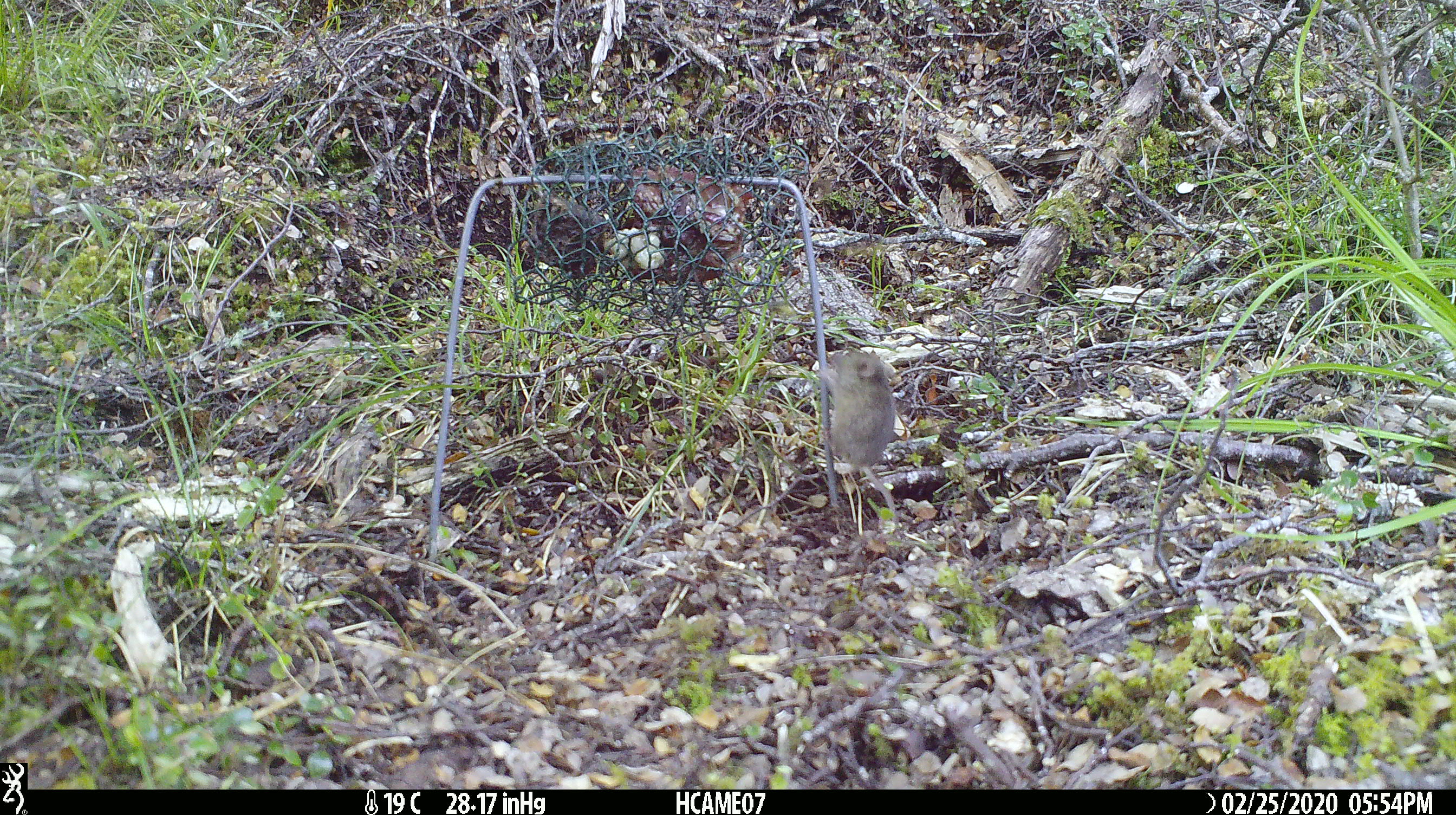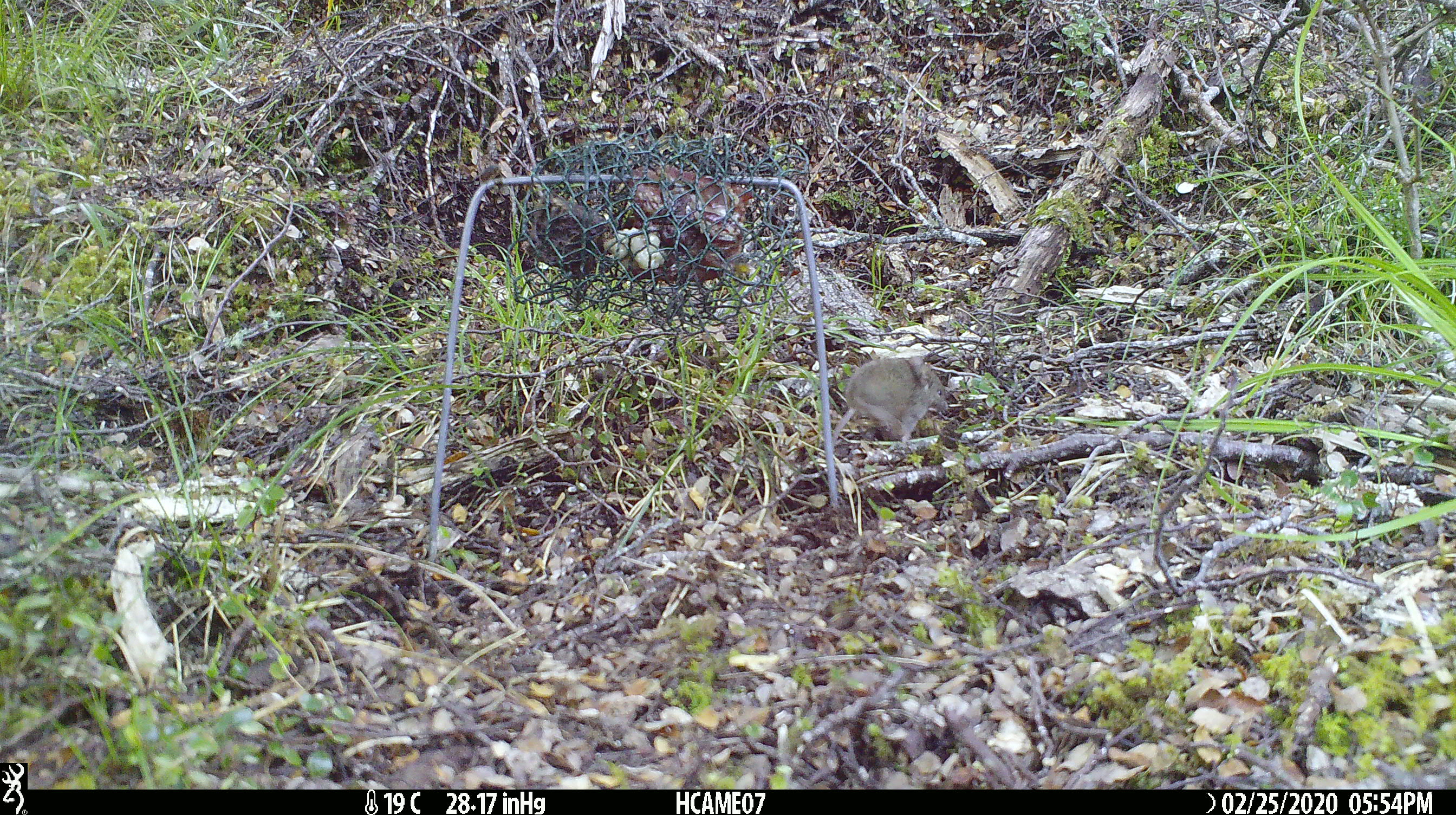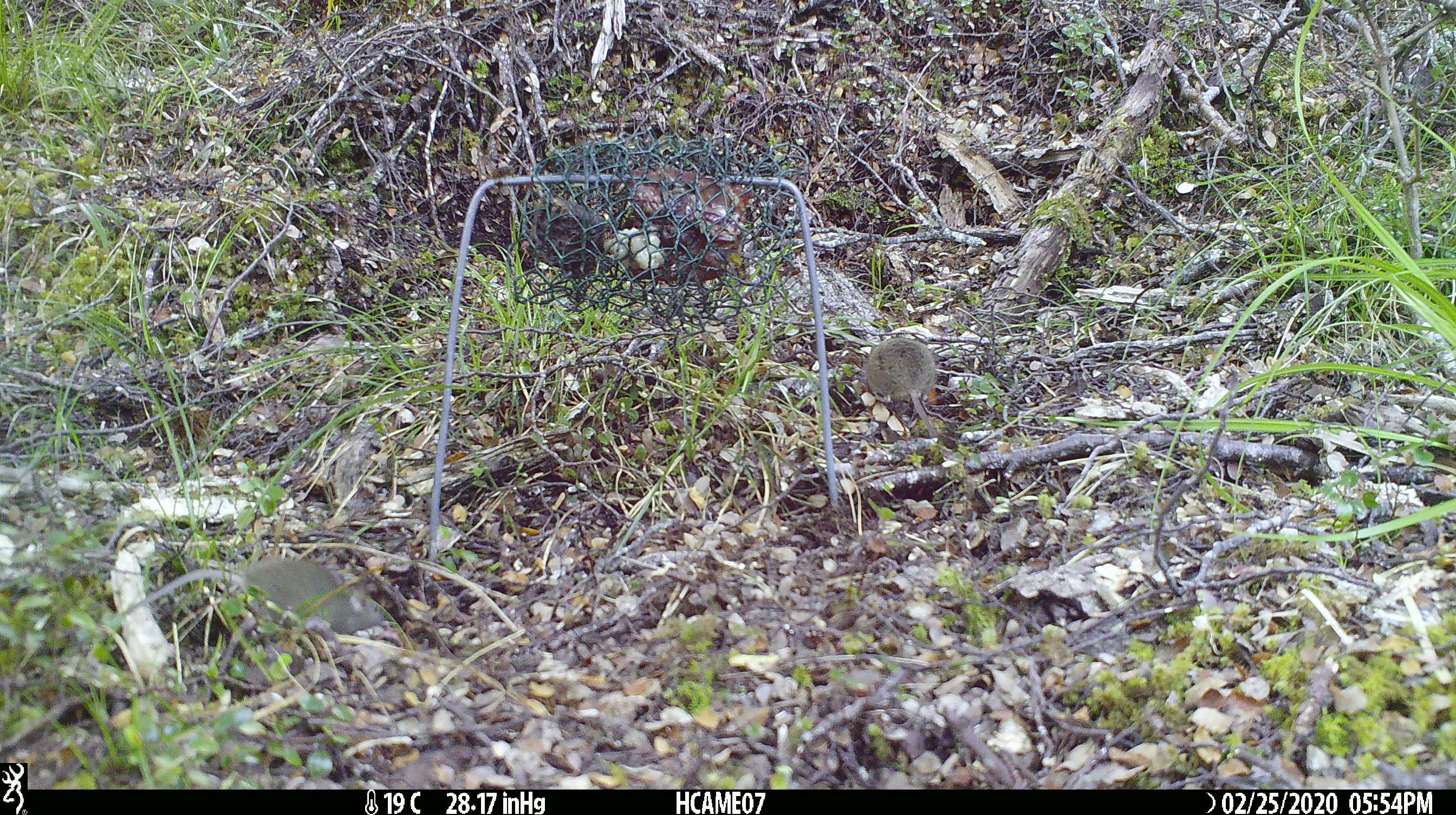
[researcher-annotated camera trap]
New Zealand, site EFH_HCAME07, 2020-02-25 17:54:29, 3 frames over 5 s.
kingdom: Animalia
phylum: Chordata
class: Mammalia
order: Rodentia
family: Muridae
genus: Mus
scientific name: Mus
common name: mouse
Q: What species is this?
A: Mouse (Mus).